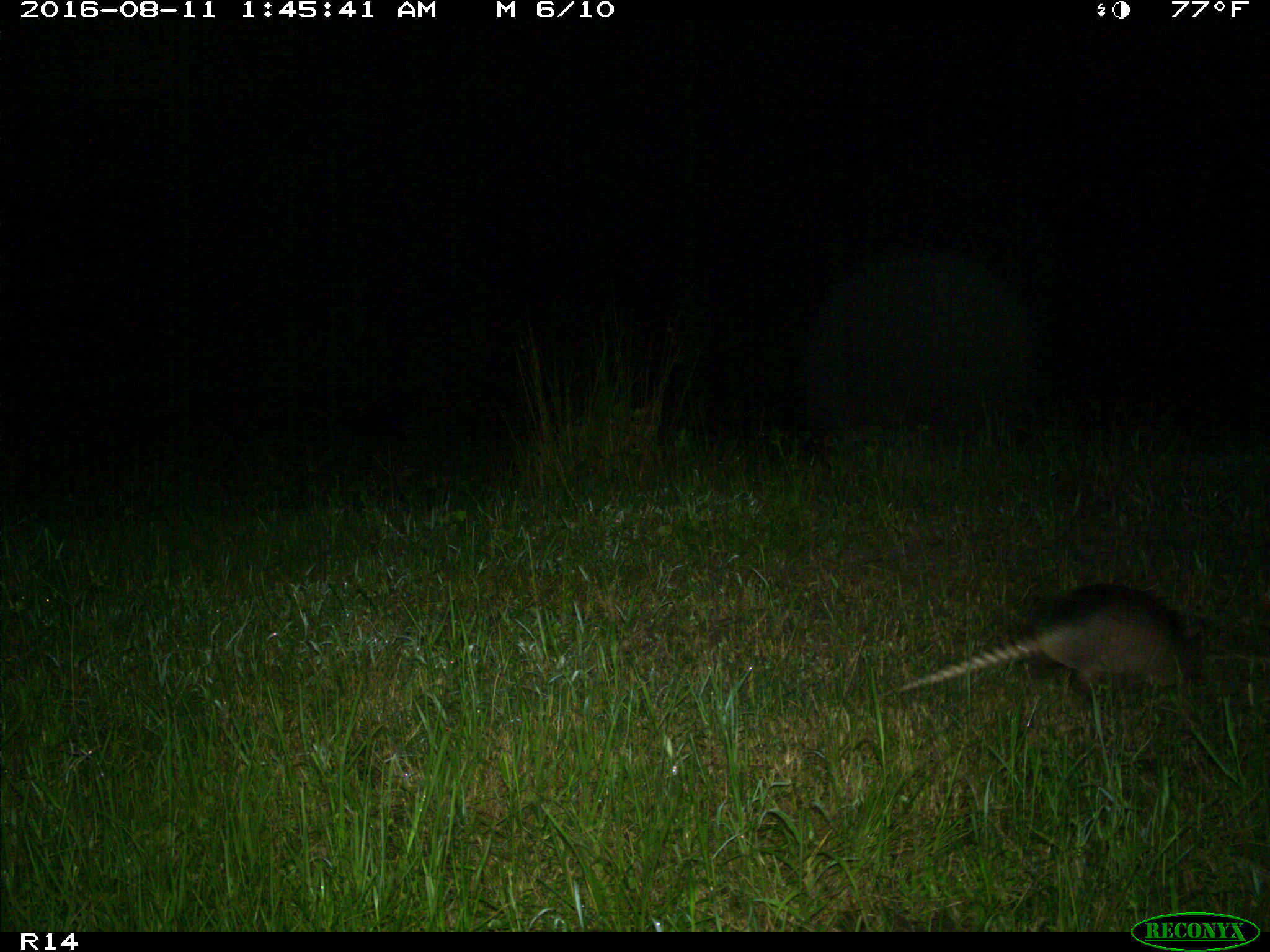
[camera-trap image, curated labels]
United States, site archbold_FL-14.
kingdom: Animalia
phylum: Chordata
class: Mammalia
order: Cingulata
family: Dasypodidae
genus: Dasypus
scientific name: Dasypus novemcinctus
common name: nine-banded armadillo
Dasypus novemcinctus (nine-banded armadillo).